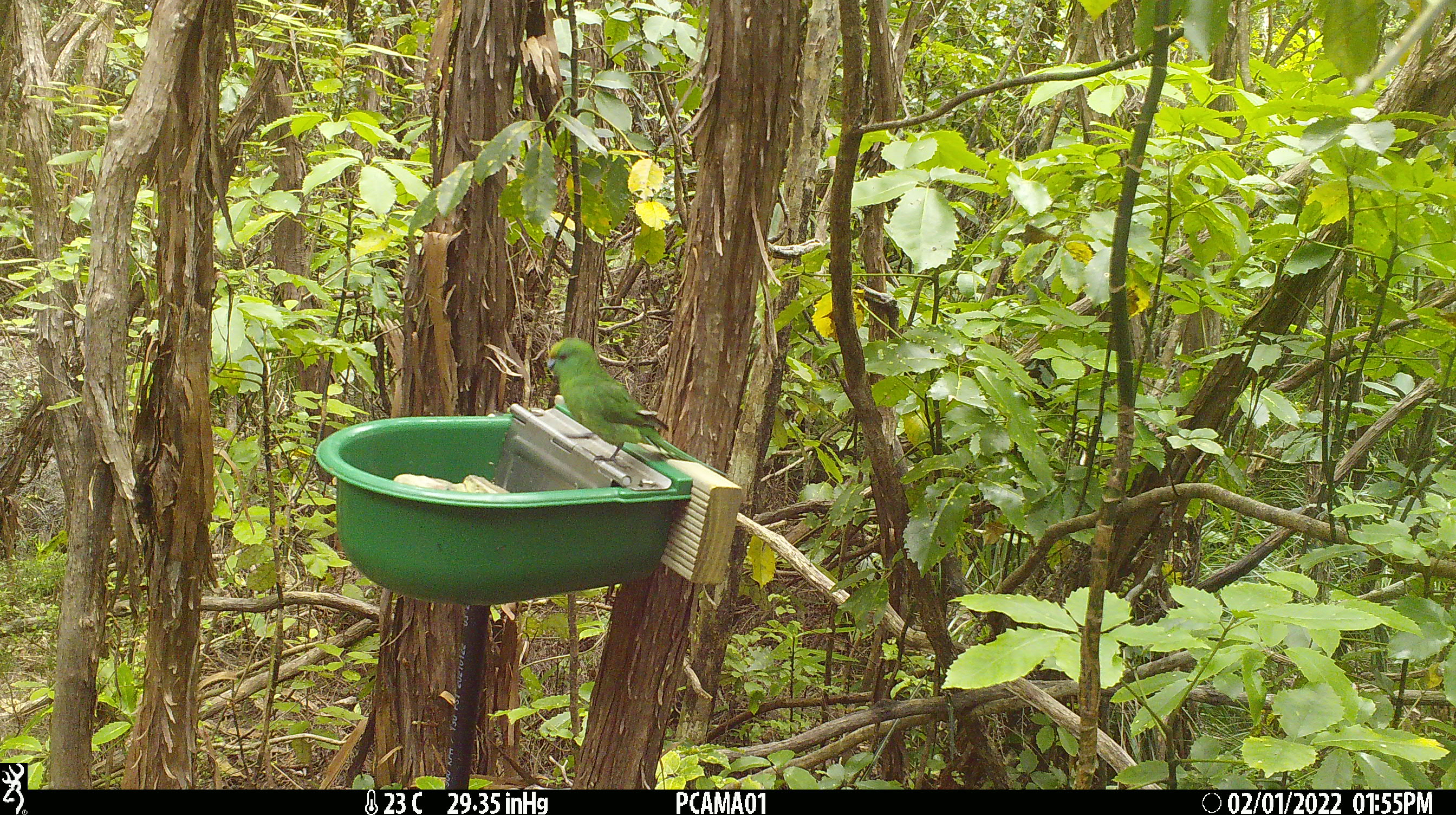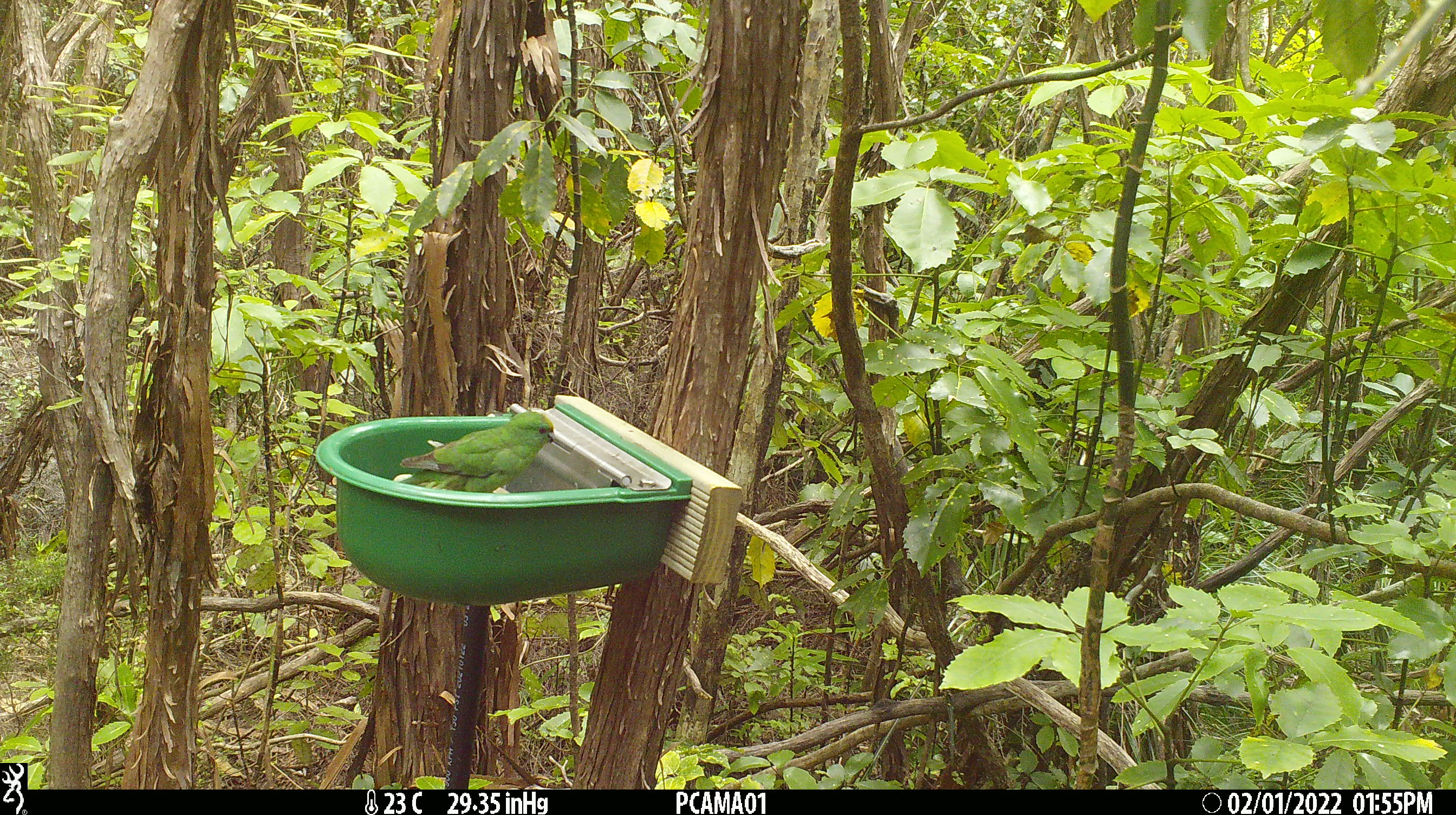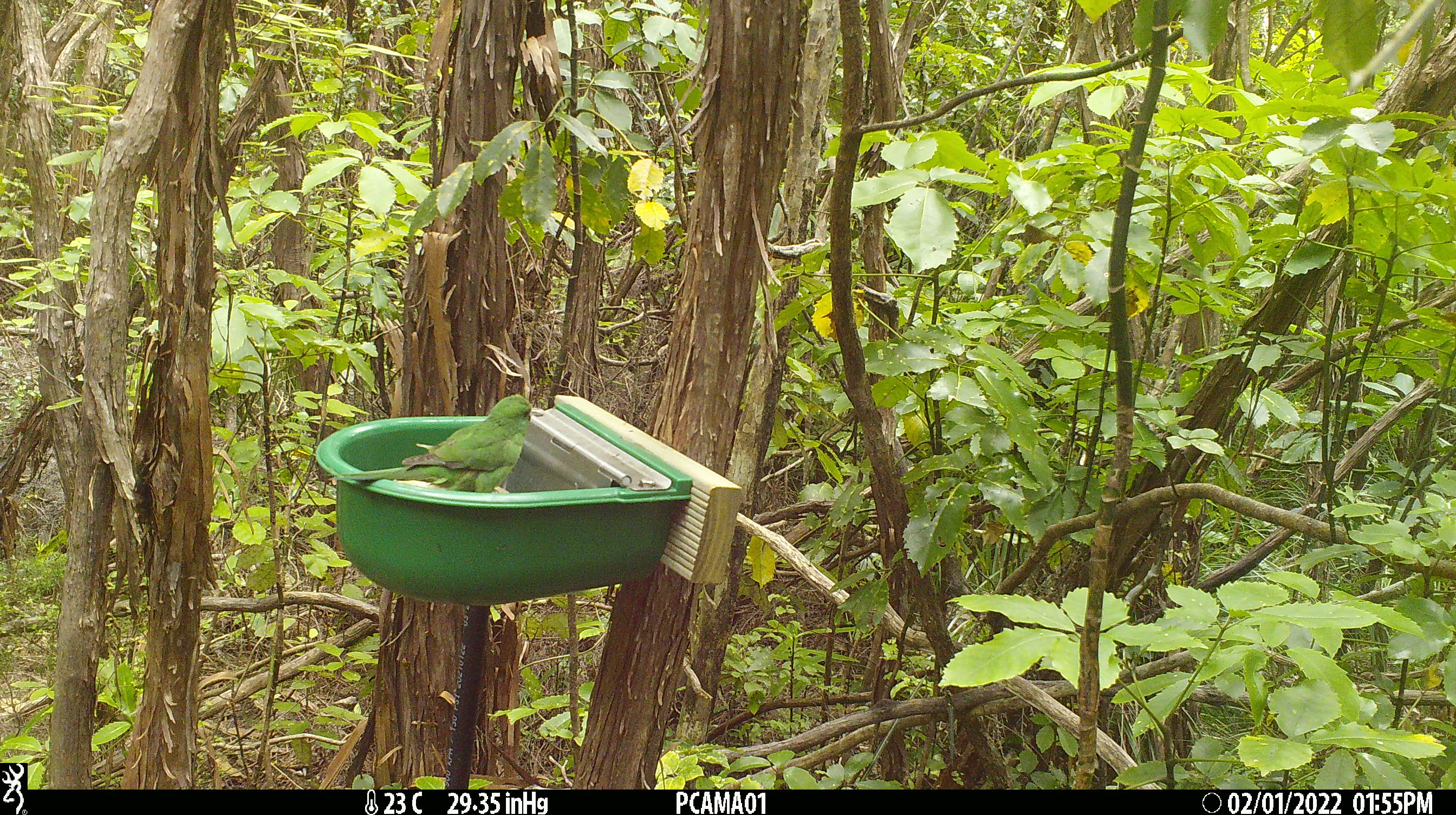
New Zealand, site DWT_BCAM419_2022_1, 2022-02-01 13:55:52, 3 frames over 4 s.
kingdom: Animalia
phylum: Chordata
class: Aves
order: Psittaciformes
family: Psittaculidae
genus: Cyanoramphus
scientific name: Cyanoramphus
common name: parakeet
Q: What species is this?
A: Parakeet (Cyanoramphus).